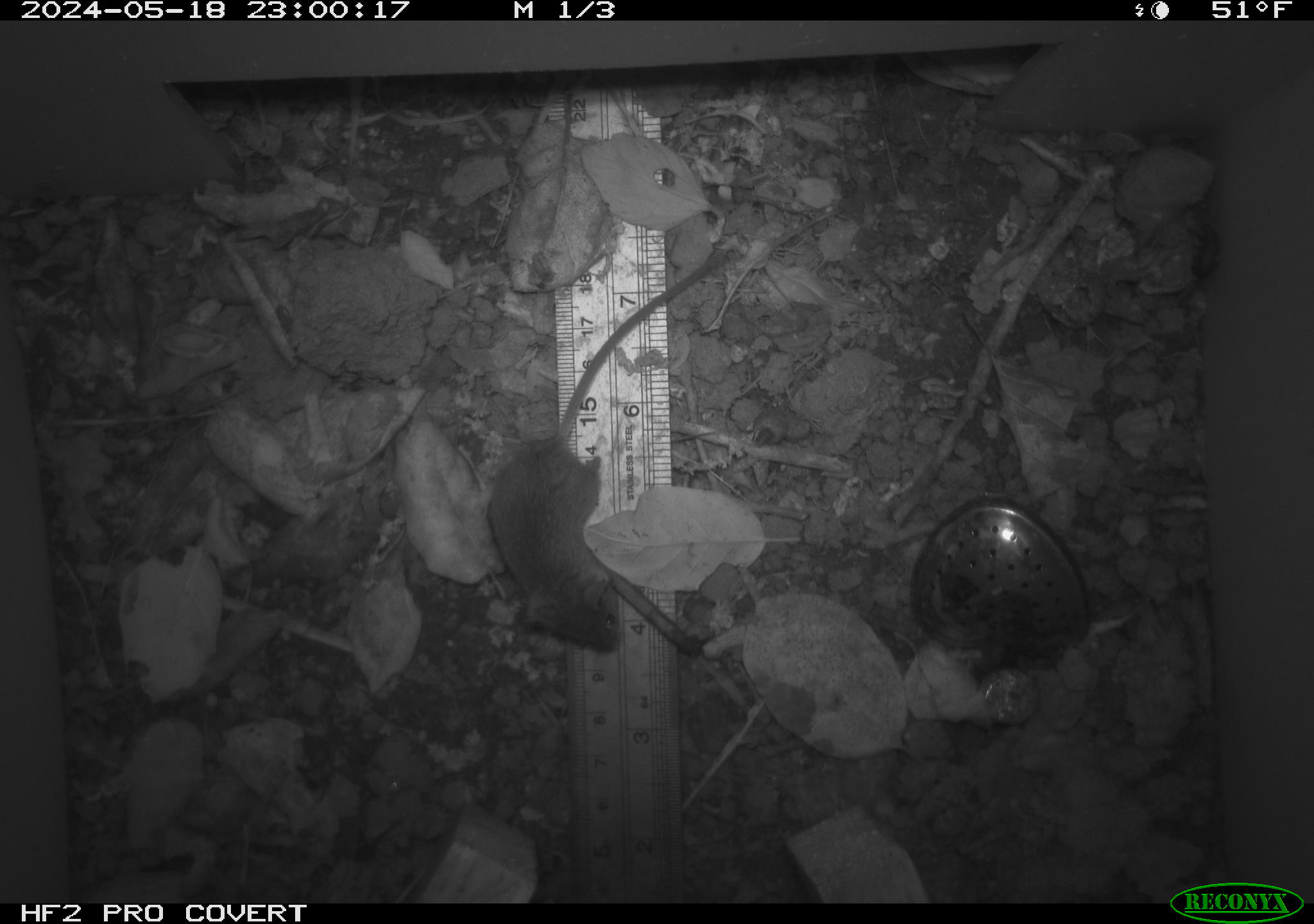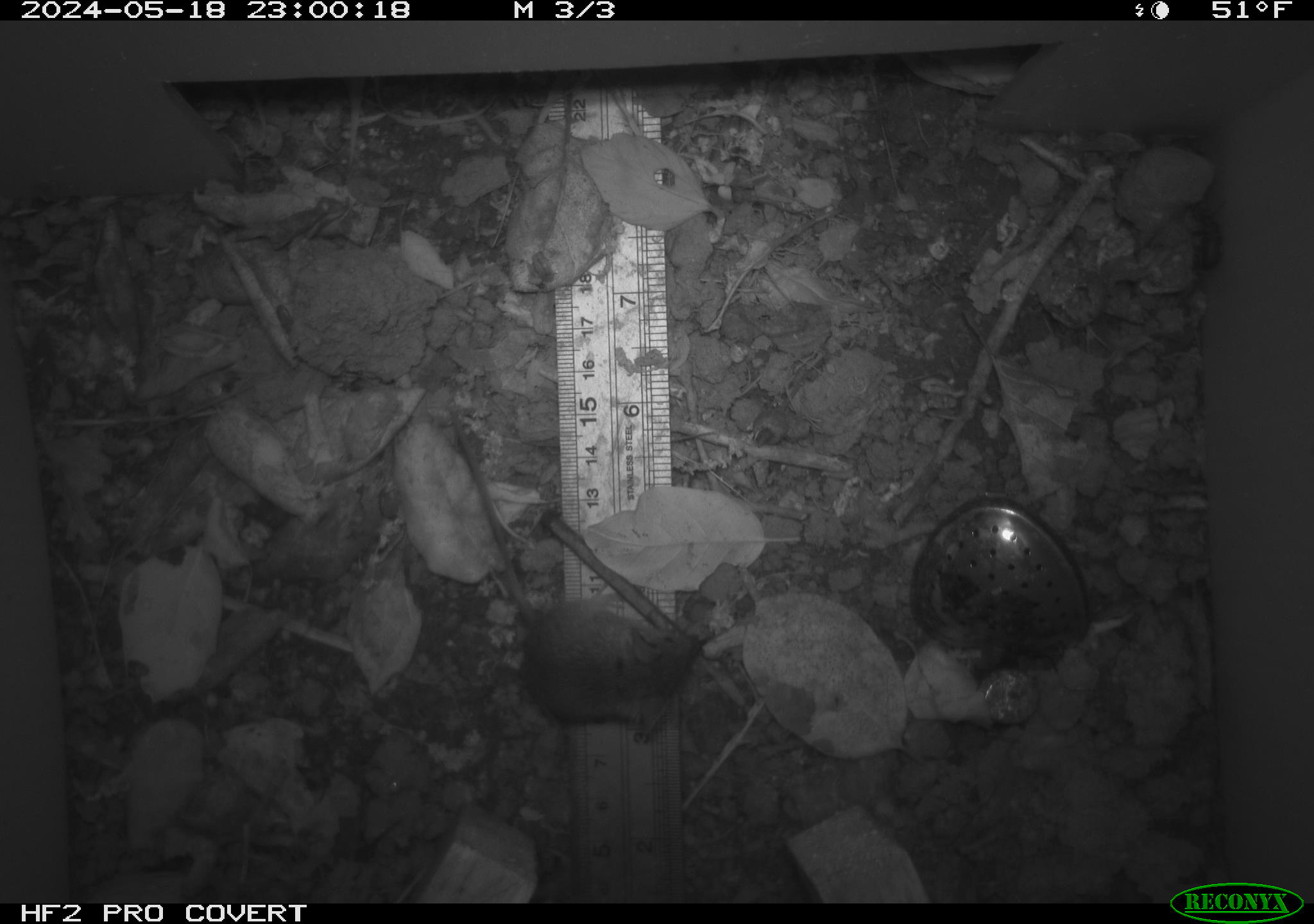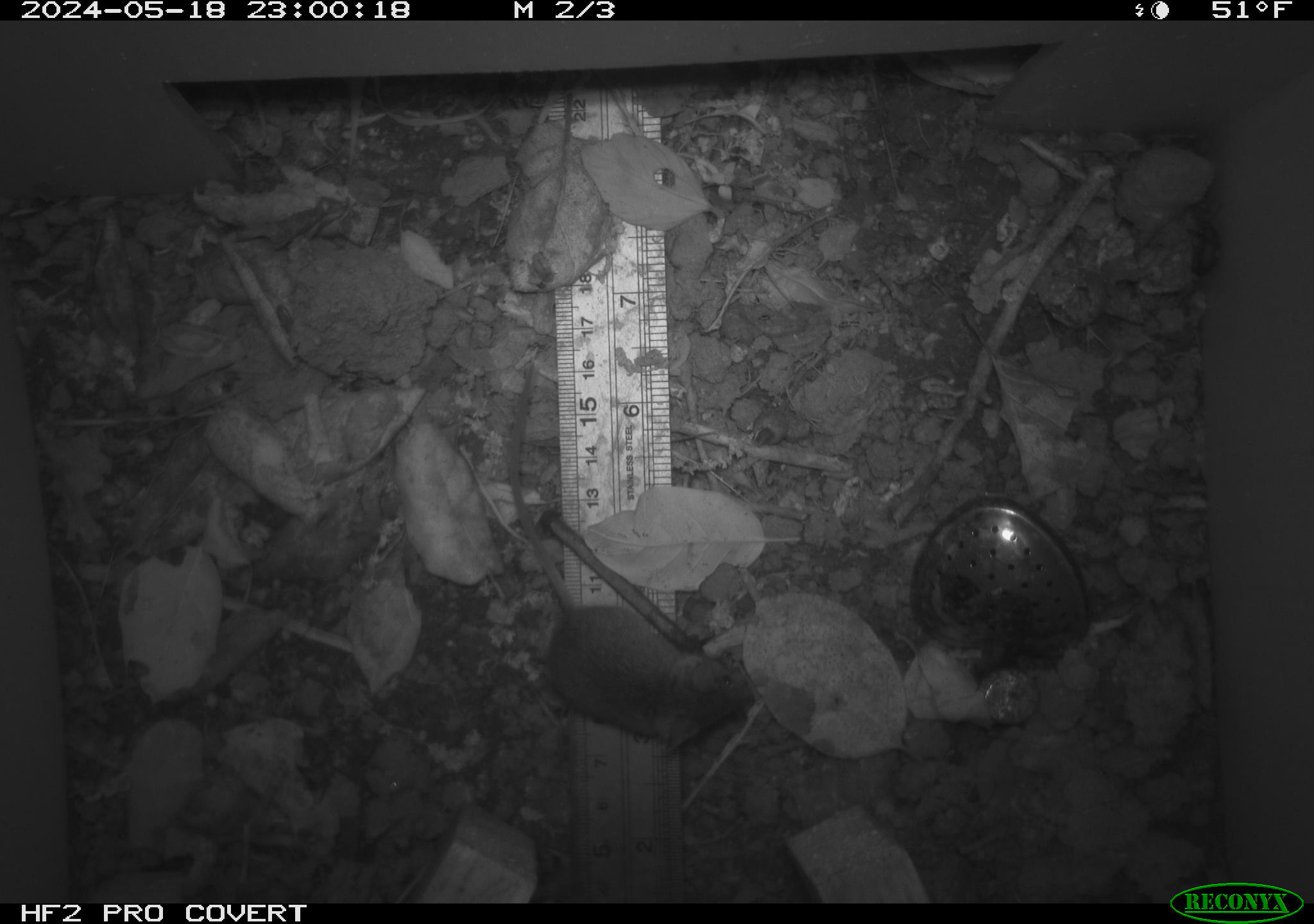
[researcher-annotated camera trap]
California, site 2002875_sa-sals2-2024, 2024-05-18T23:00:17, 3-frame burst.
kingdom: Animalia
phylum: Chordata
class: Mammalia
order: Rodentia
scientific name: Rodentia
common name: mouse species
Mouse species (Rodentia).